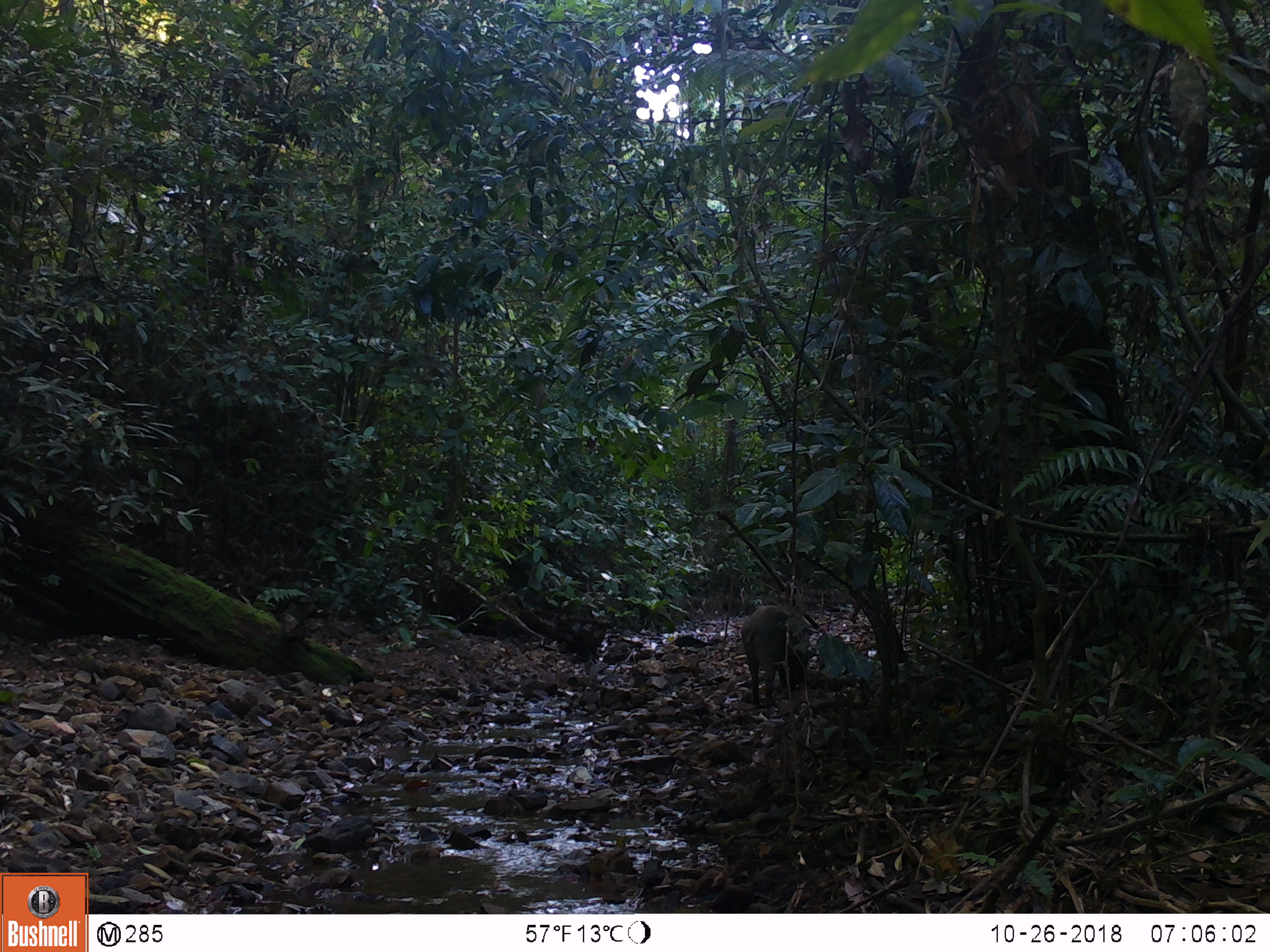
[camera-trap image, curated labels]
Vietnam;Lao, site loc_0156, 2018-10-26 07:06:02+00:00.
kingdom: Animalia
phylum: Chordata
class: Mammalia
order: Artiodactyla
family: Suidae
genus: Sus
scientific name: Sus scrofa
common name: eurasian wild pig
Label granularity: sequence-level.